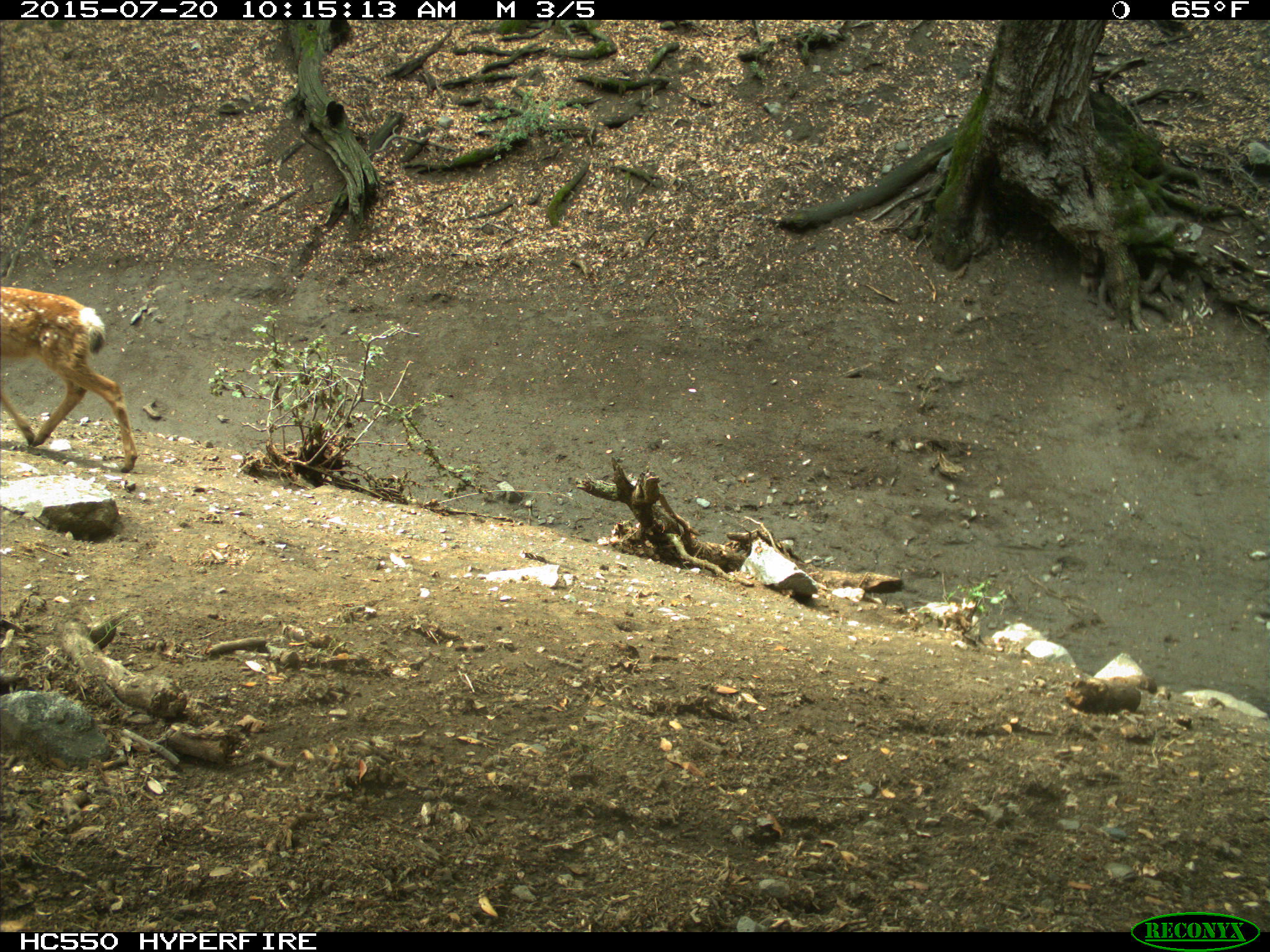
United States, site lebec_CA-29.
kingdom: Animalia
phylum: Chordata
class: Mammalia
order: Artiodactyla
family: Cervidae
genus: Odocoileus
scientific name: Odocoileus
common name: deer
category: unidentified deer